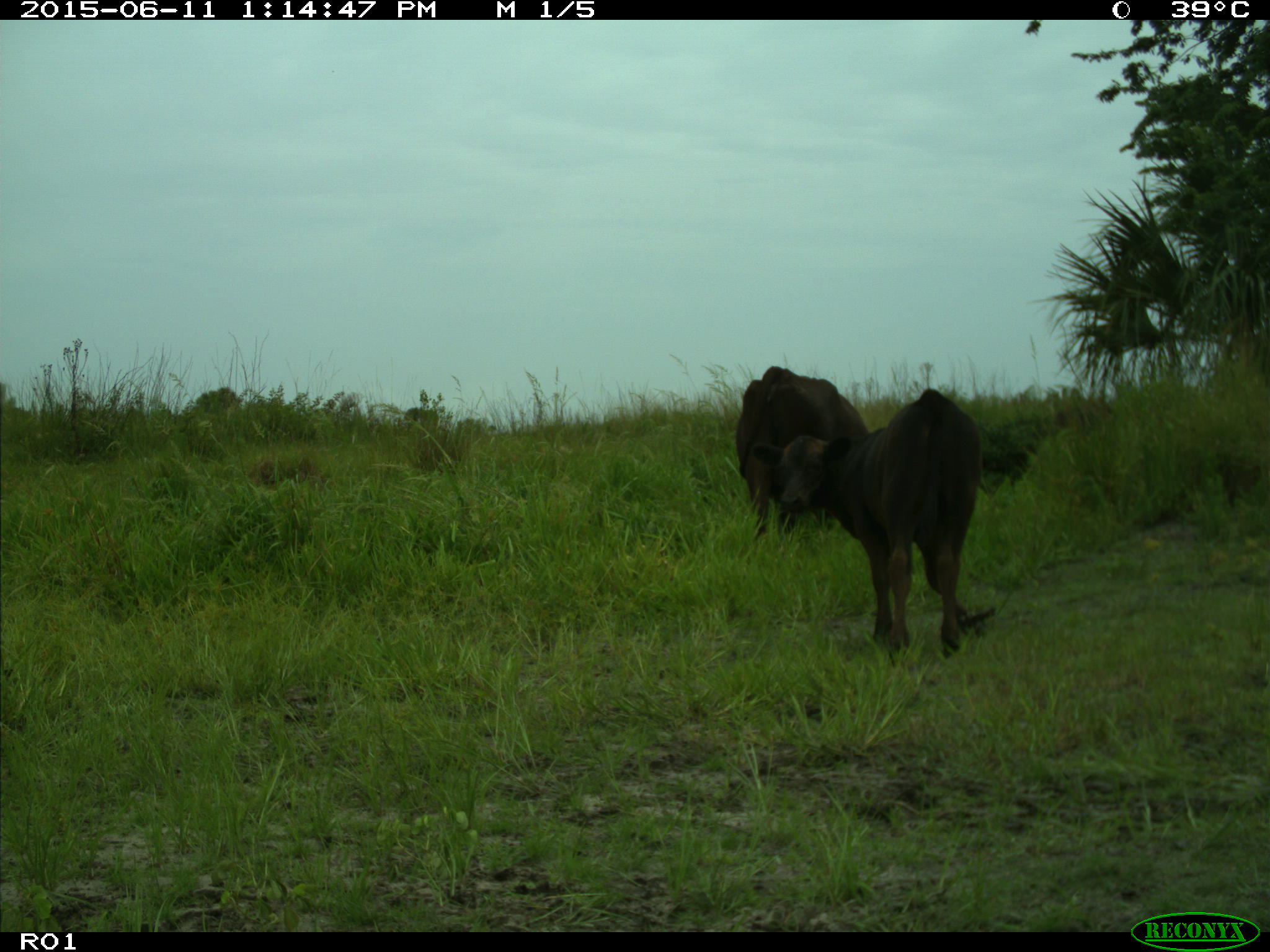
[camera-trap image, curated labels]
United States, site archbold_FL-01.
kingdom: Animalia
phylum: Chordata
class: Mammalia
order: Artiodactyla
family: Bovidae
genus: Bos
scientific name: Bos taurus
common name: domestic cow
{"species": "Bos taurus (domestic cow)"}